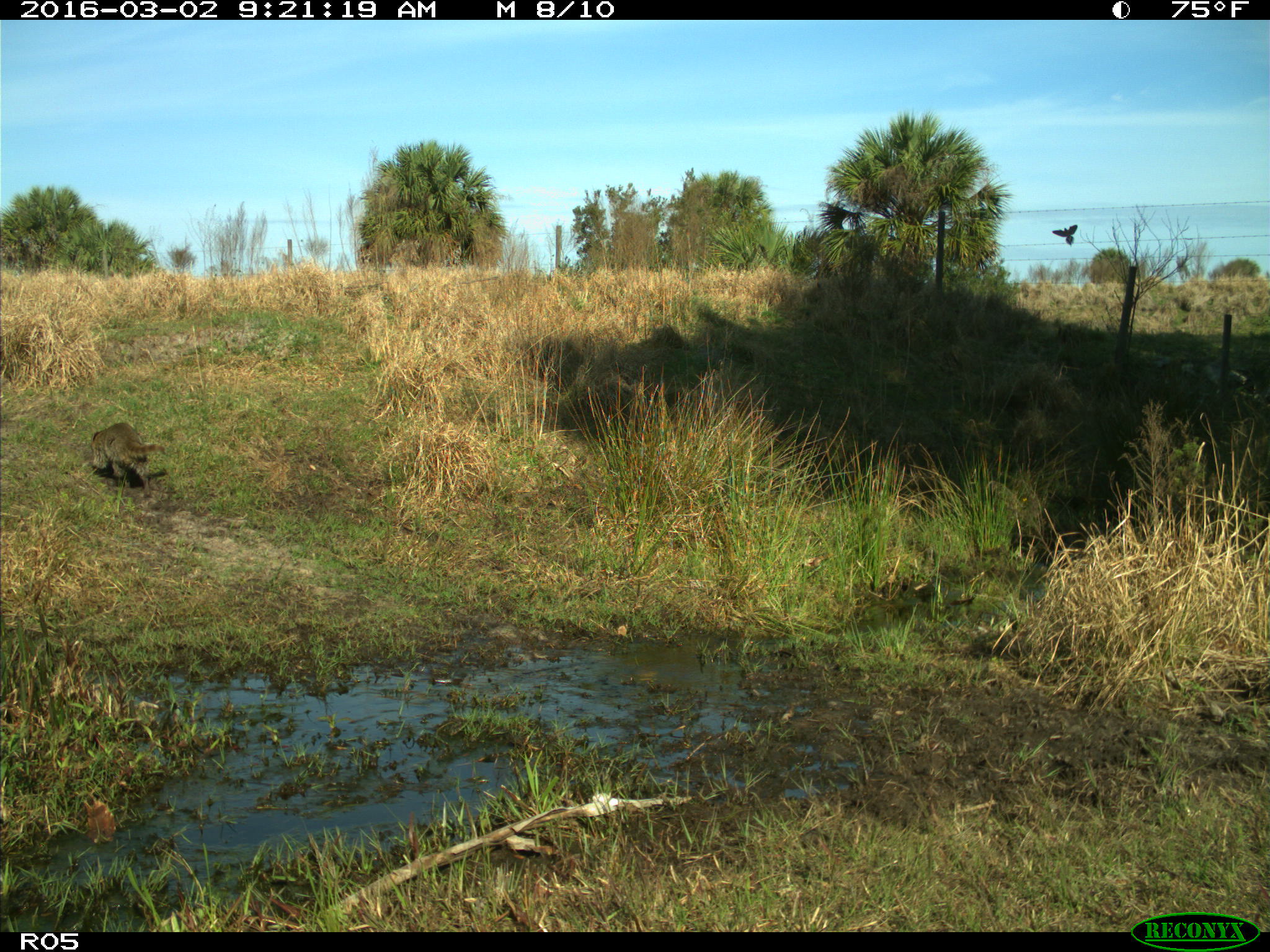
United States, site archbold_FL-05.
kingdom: Animalia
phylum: Chordata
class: Mammalia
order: Carnivora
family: Procyonidae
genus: Procyon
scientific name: Procyon lotor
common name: common raccoon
Procyon lotor (common raccoon).